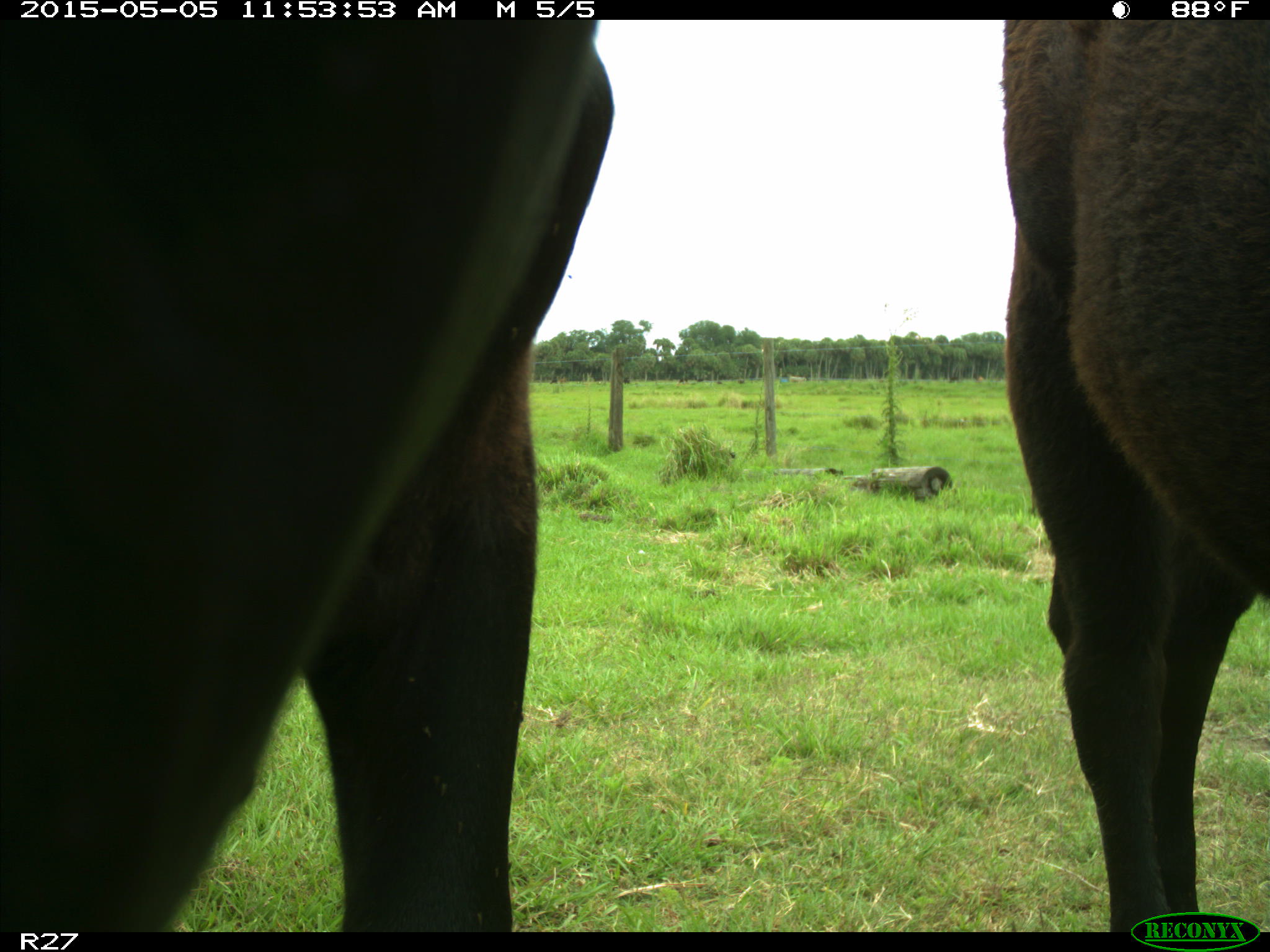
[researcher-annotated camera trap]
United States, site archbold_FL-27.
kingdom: Animalia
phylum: Chordata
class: Mammalia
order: Artiodactyla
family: Bovidae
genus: Bos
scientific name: Bos taurus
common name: domestic cow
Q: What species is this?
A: Bos taurus (domestic cow).